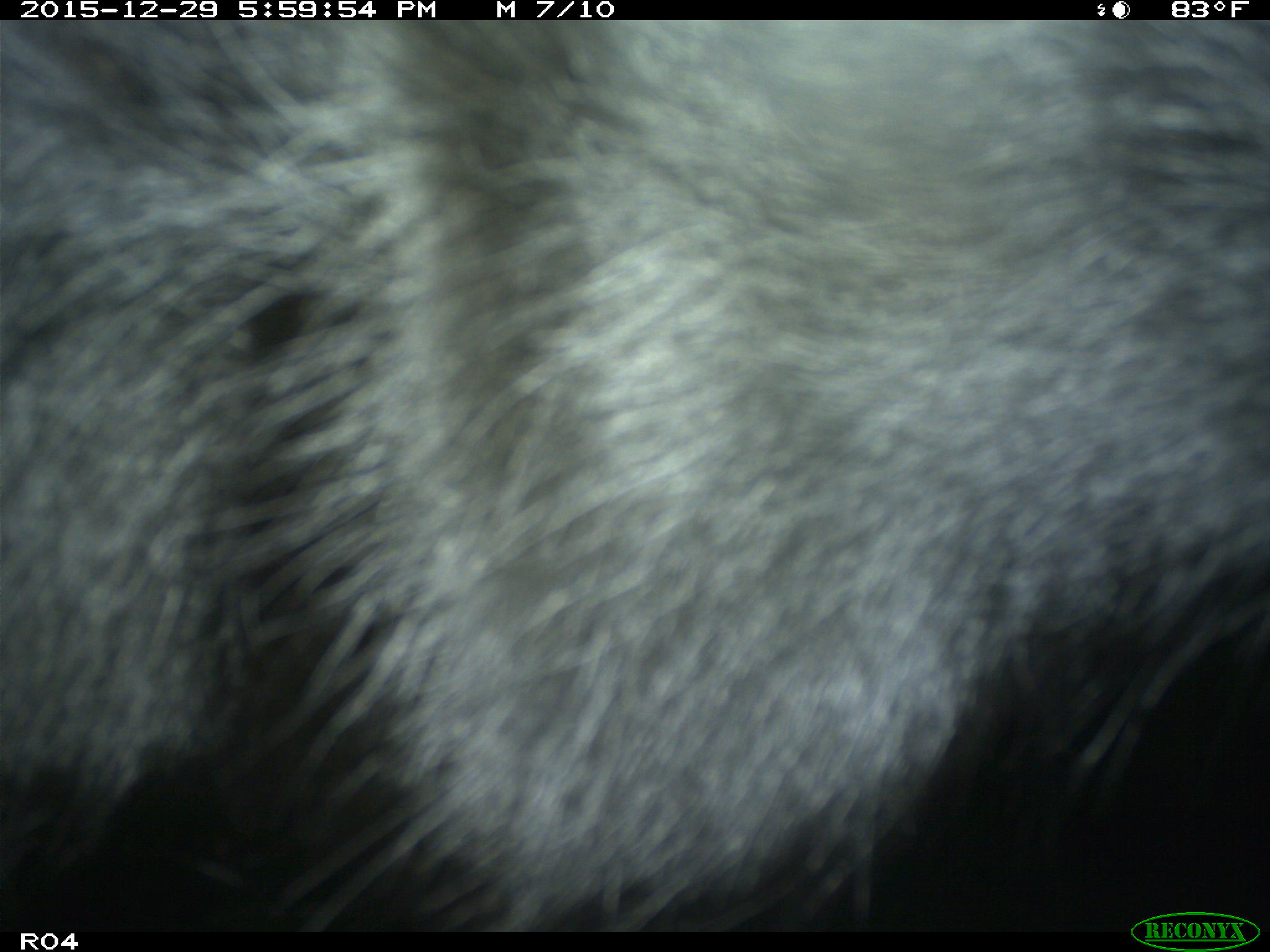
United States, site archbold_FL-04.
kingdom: Animalia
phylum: Chordata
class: Mammalia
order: Artiodactyla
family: Bovidae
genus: Bos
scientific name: Bos taurus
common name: domestic cow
Bos taurus (domestic cow).